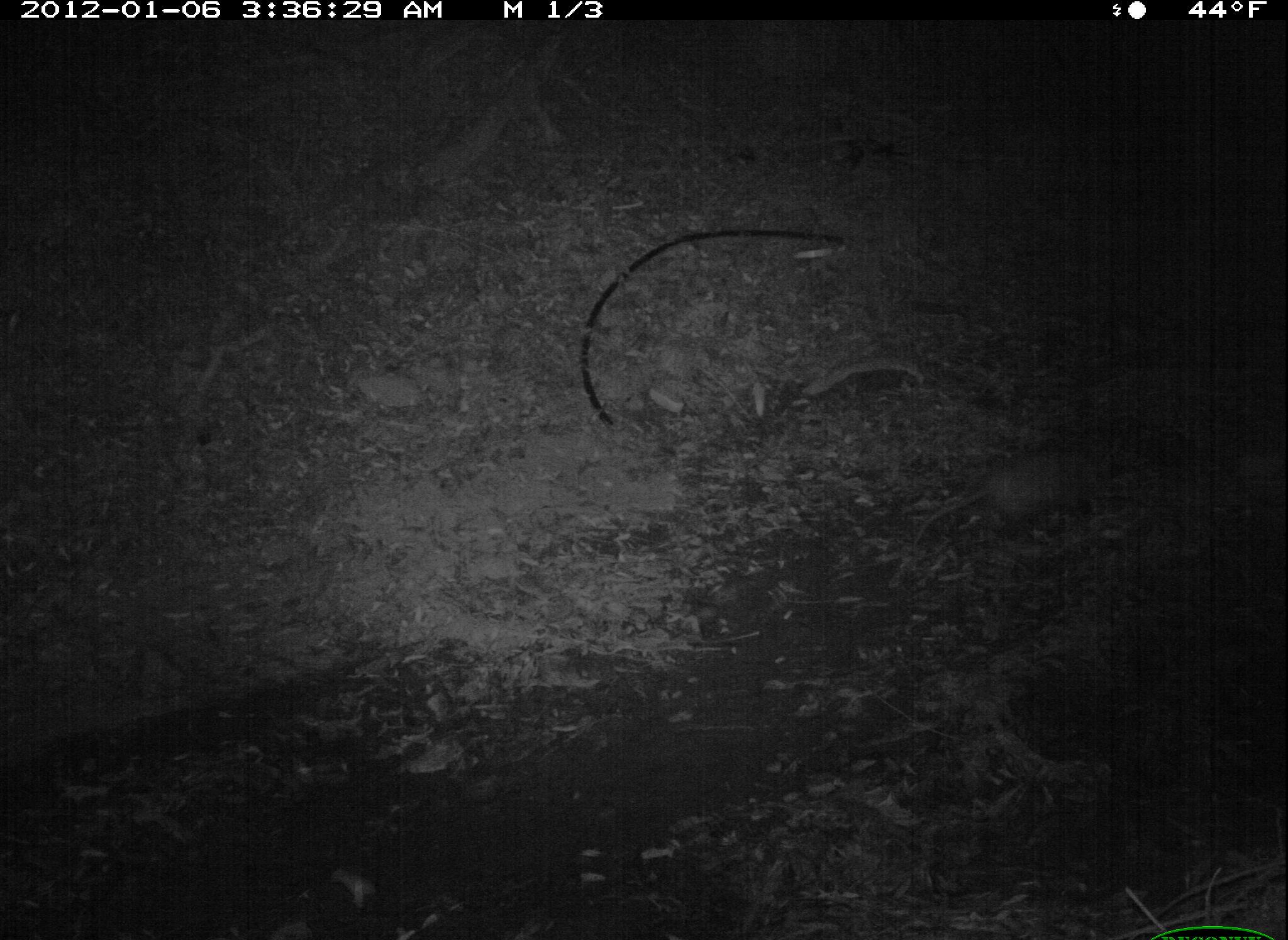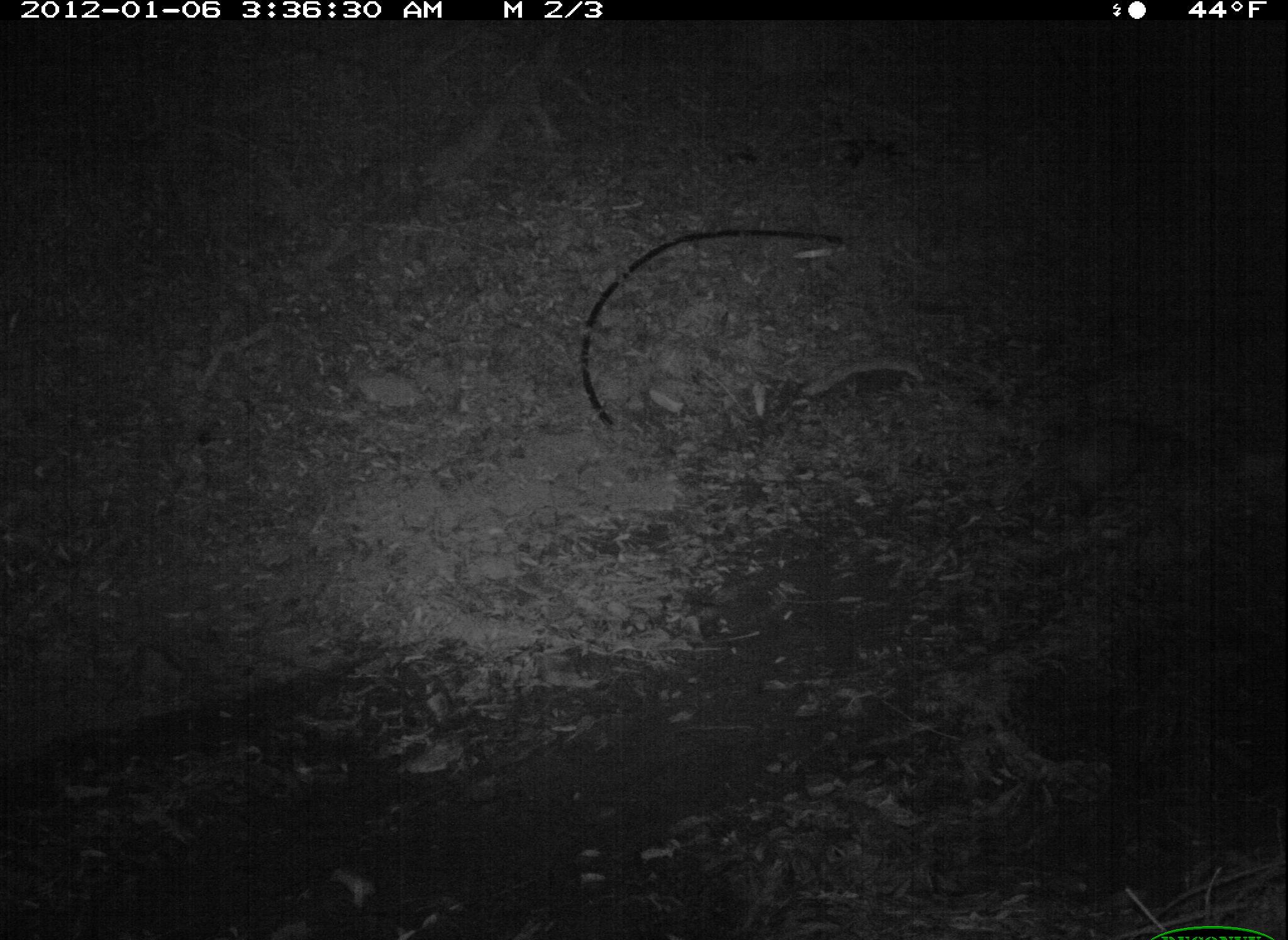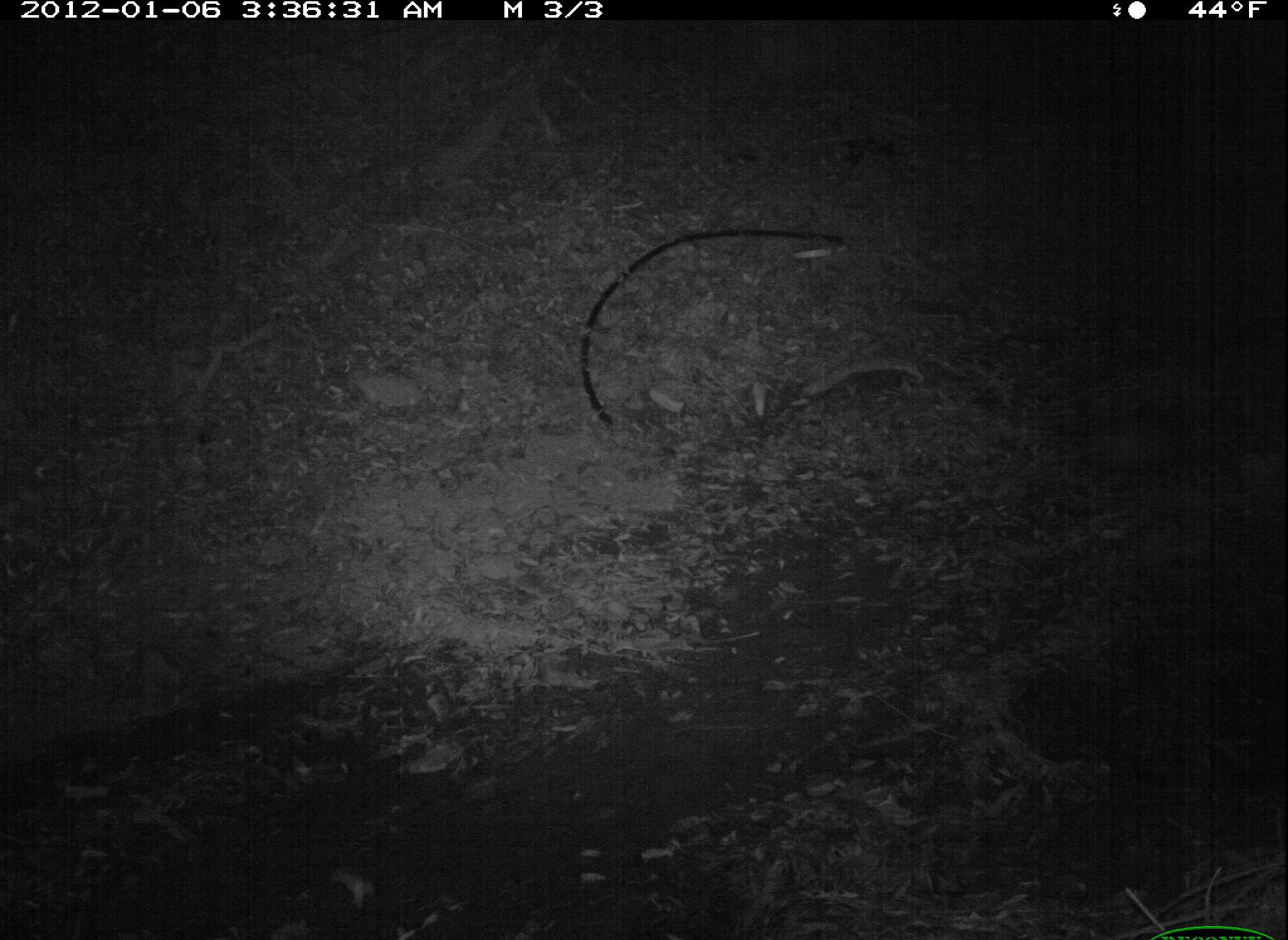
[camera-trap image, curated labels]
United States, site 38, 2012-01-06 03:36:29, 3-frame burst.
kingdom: Animalia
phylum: Chordata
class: Mammalia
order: Didelphimorphia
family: Didelphidae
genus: Didelphis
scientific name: Didelphis virginiana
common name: virginia opossum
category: opossum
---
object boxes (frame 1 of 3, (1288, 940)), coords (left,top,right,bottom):
opossum: (902,433,1146,556)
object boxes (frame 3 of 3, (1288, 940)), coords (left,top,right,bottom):
opossum: (1033,392,1205,490)